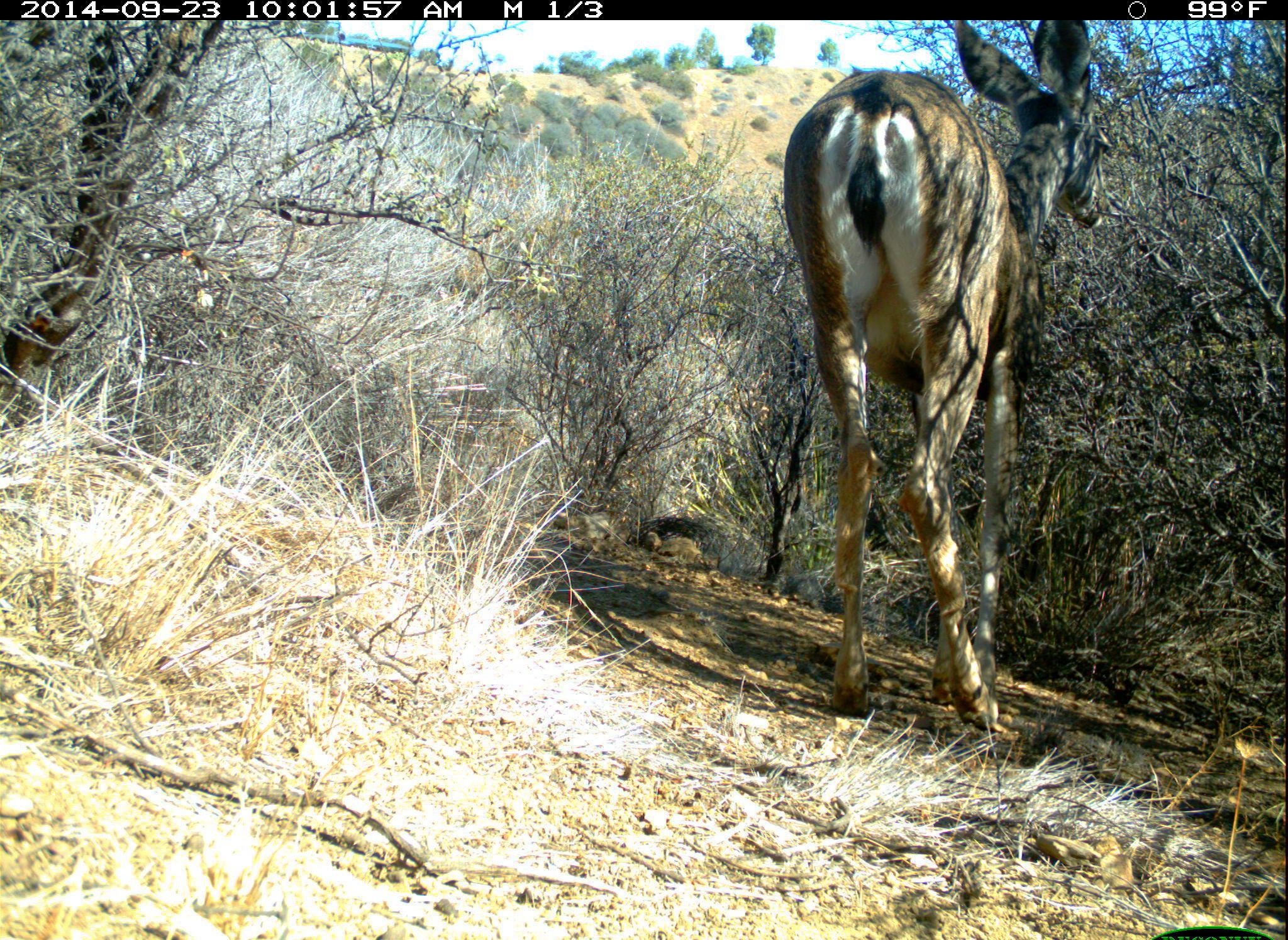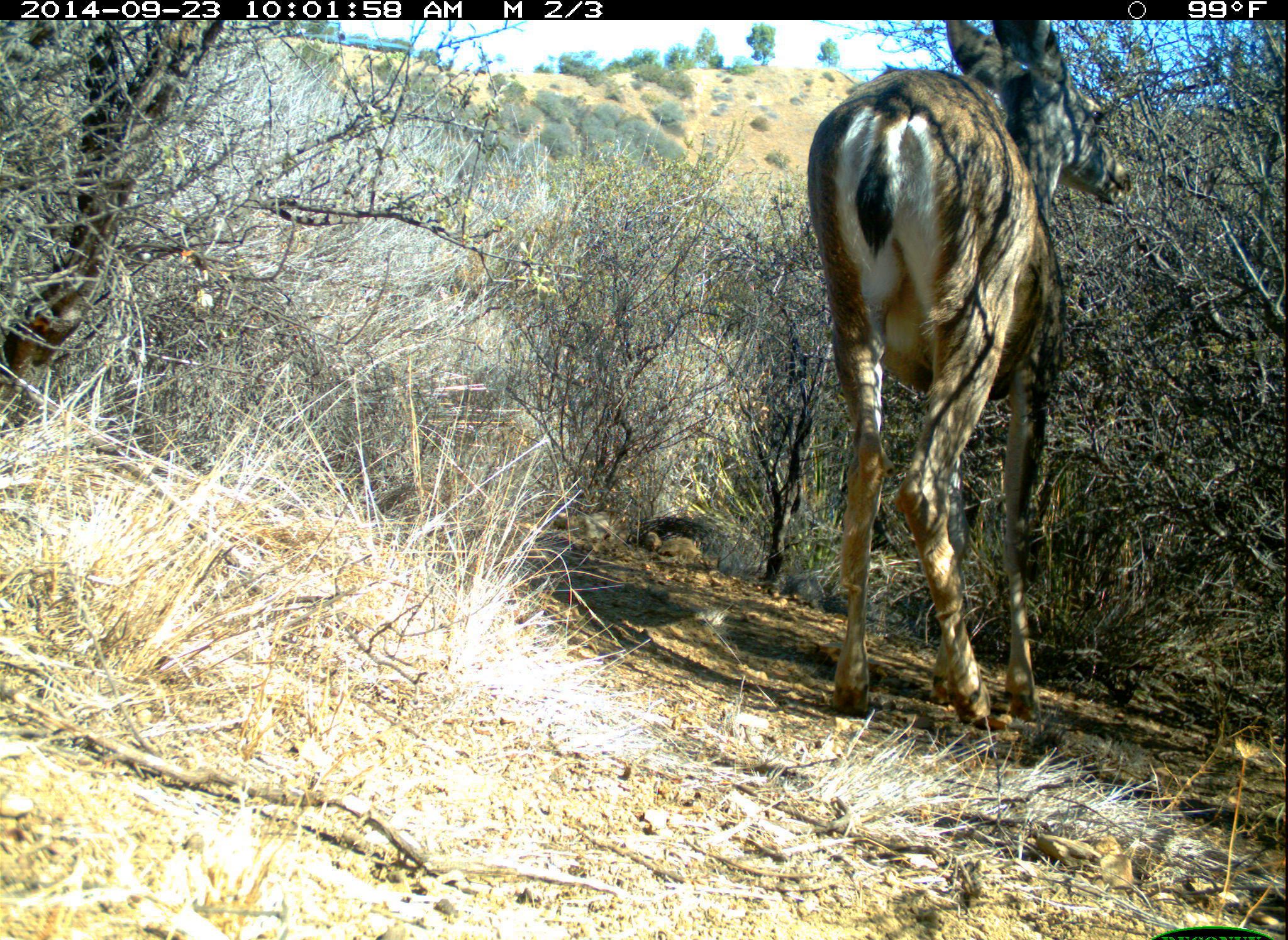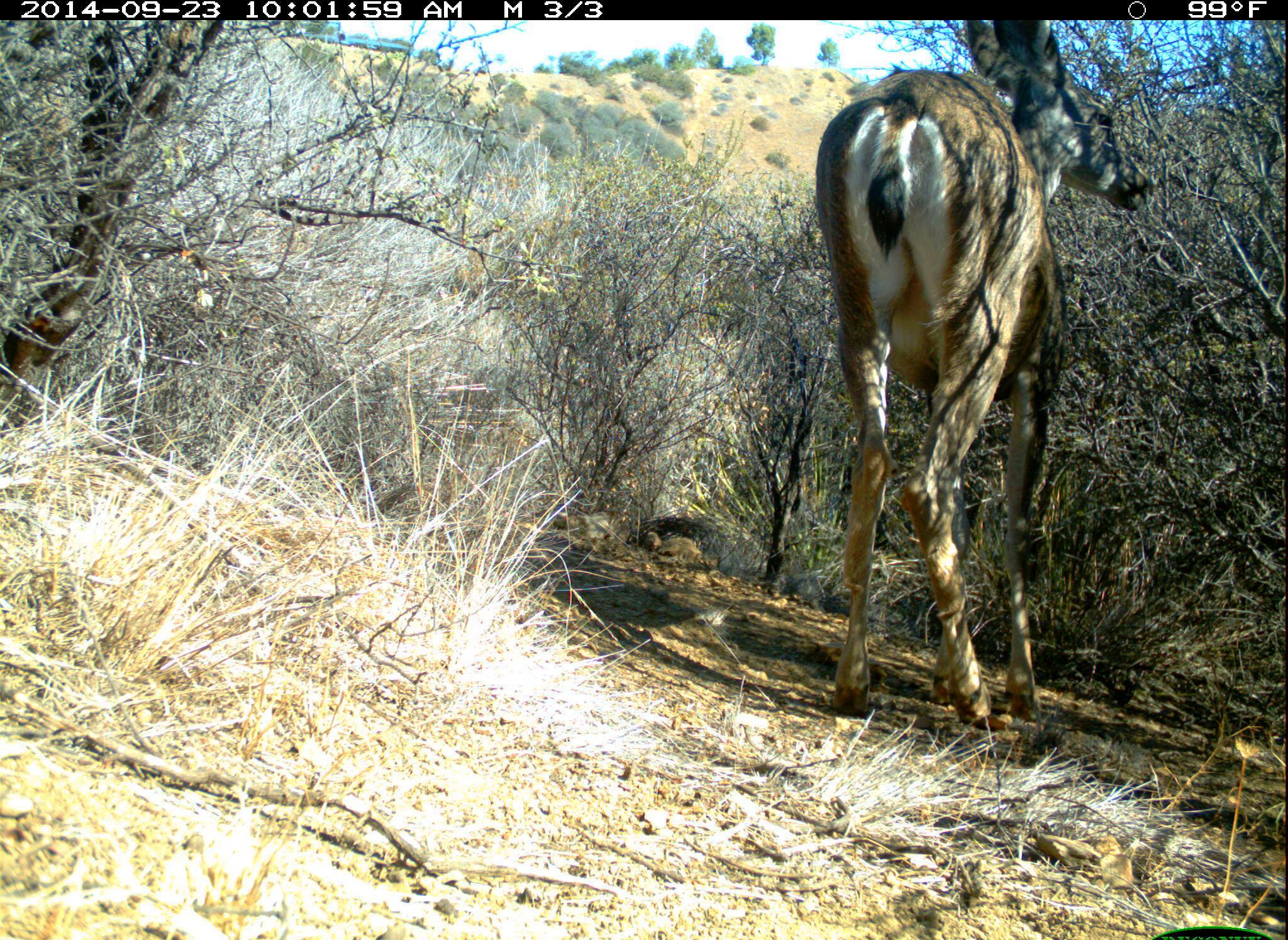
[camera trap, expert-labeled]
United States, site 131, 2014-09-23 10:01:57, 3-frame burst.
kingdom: Animalia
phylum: Chordata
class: Mammalia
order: Artiodactyla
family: Cervidae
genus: Odocoileus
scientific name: Odocoileus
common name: deer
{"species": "deer (Odocoileus)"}